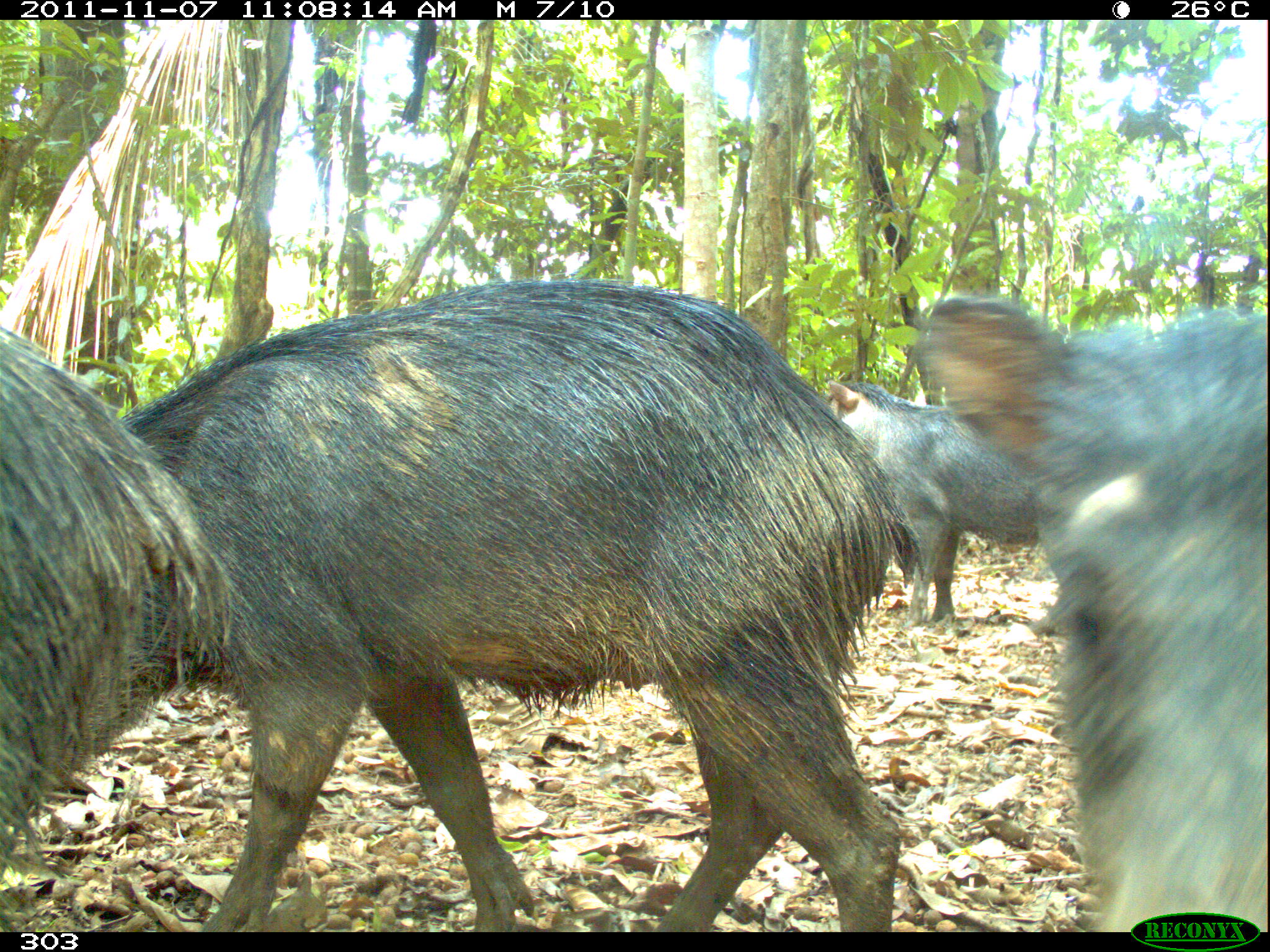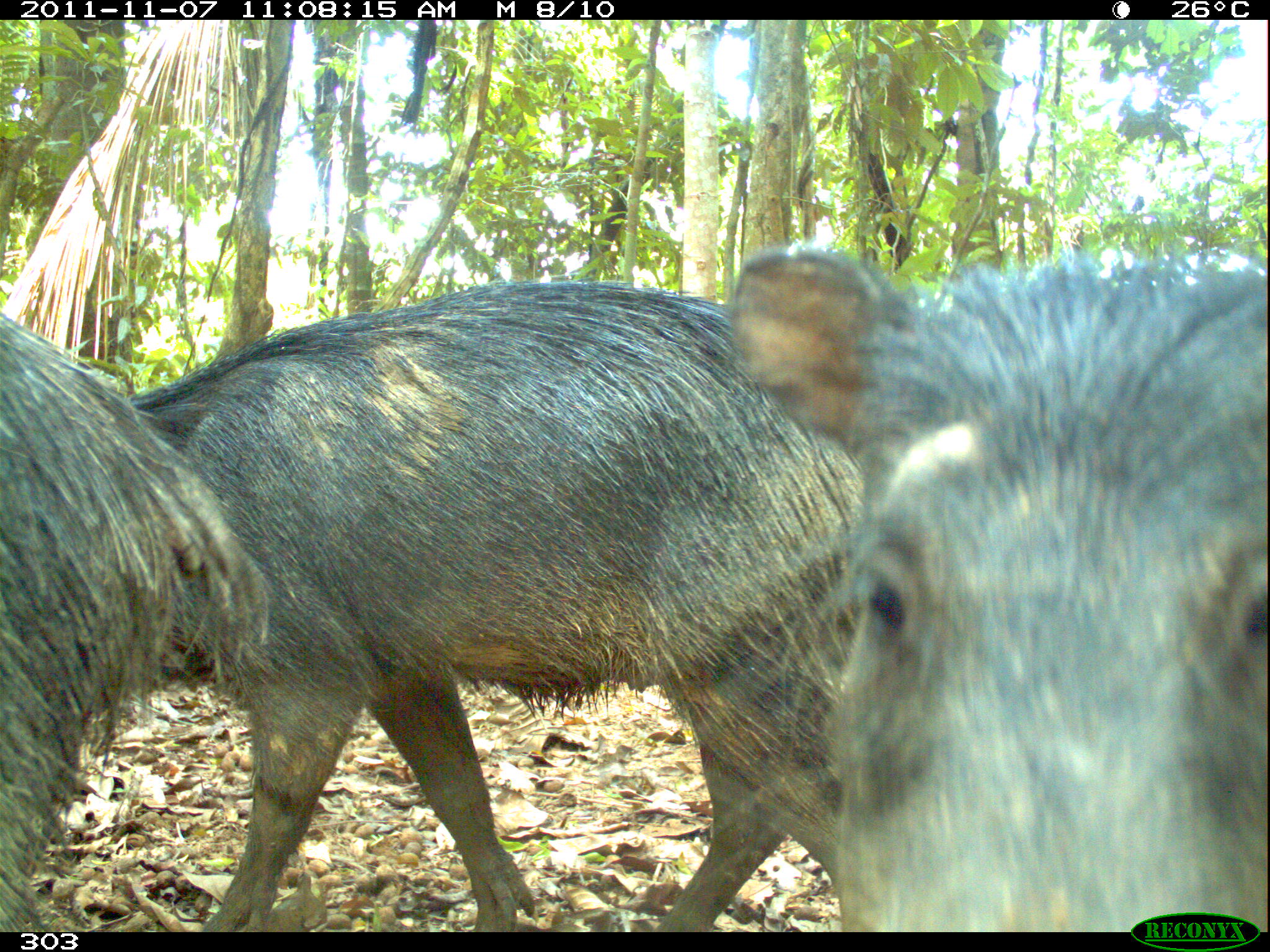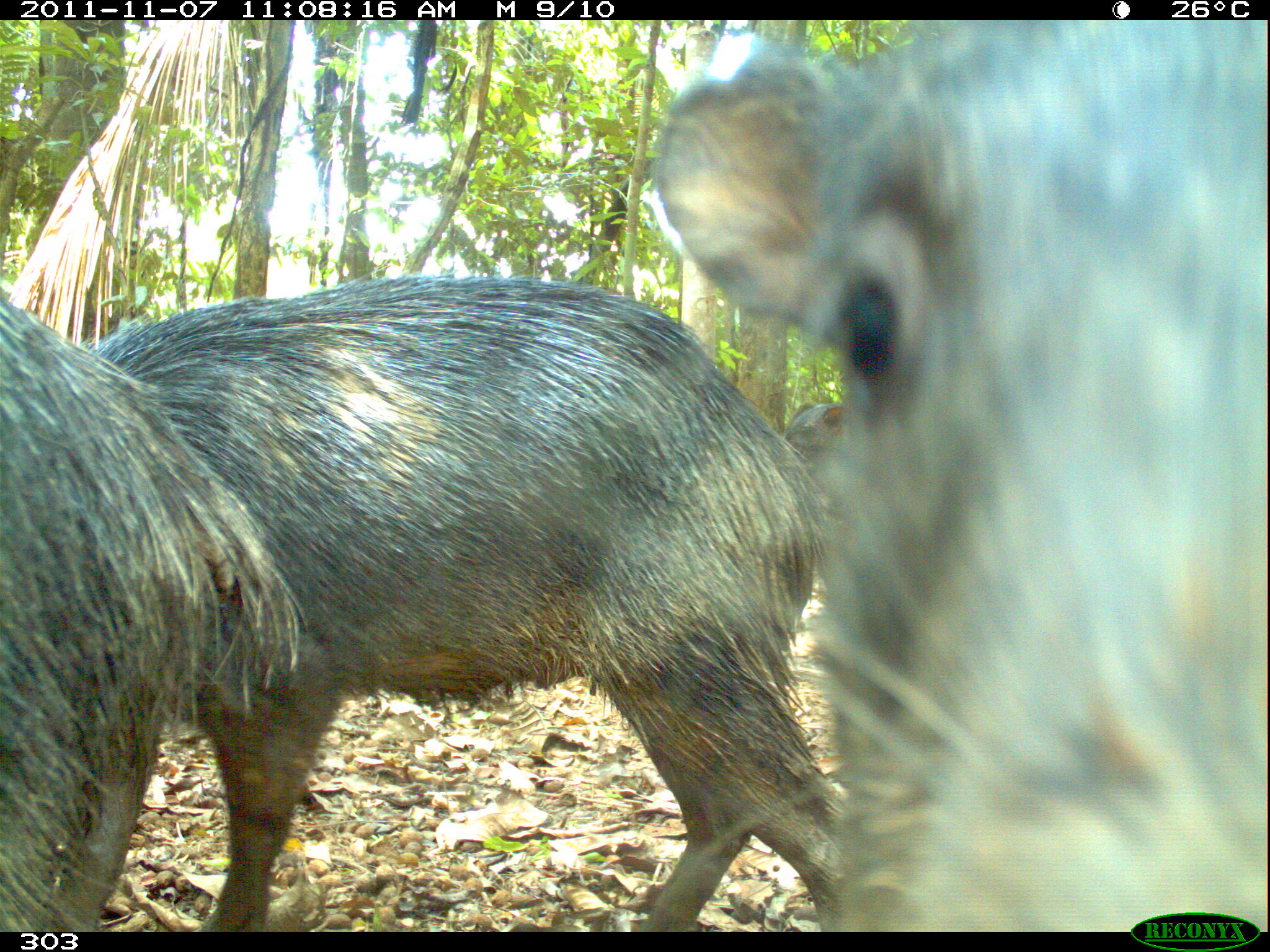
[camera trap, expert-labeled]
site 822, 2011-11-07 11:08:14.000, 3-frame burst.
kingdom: Animalia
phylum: Chordata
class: Mammalia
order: Artiodactyla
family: Tayassuidae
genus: Tayassu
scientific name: Tayassu pecari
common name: white-lipped peccary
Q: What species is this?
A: Tayassu pecari (white-lipped peccary).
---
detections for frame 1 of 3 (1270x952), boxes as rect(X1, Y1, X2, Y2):
tayassu pecari: rect(108, 274, 925, 929); rect(909, 290, 1266, 929); rect(0, 324, 244, 929); rect(826, 373, 1041, 632)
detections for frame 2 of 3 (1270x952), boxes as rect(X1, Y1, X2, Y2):
tayassu pecari: rect(124, 274, 856, 927); rect(726, 239, 1266, 932); rect(0, 315, 276, 932)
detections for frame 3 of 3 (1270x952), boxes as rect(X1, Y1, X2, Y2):
tayassu pecari: rect(651, 16, 1268, 927); rect(60, 274, 854, 927); rect(0, 282, 304, 932)